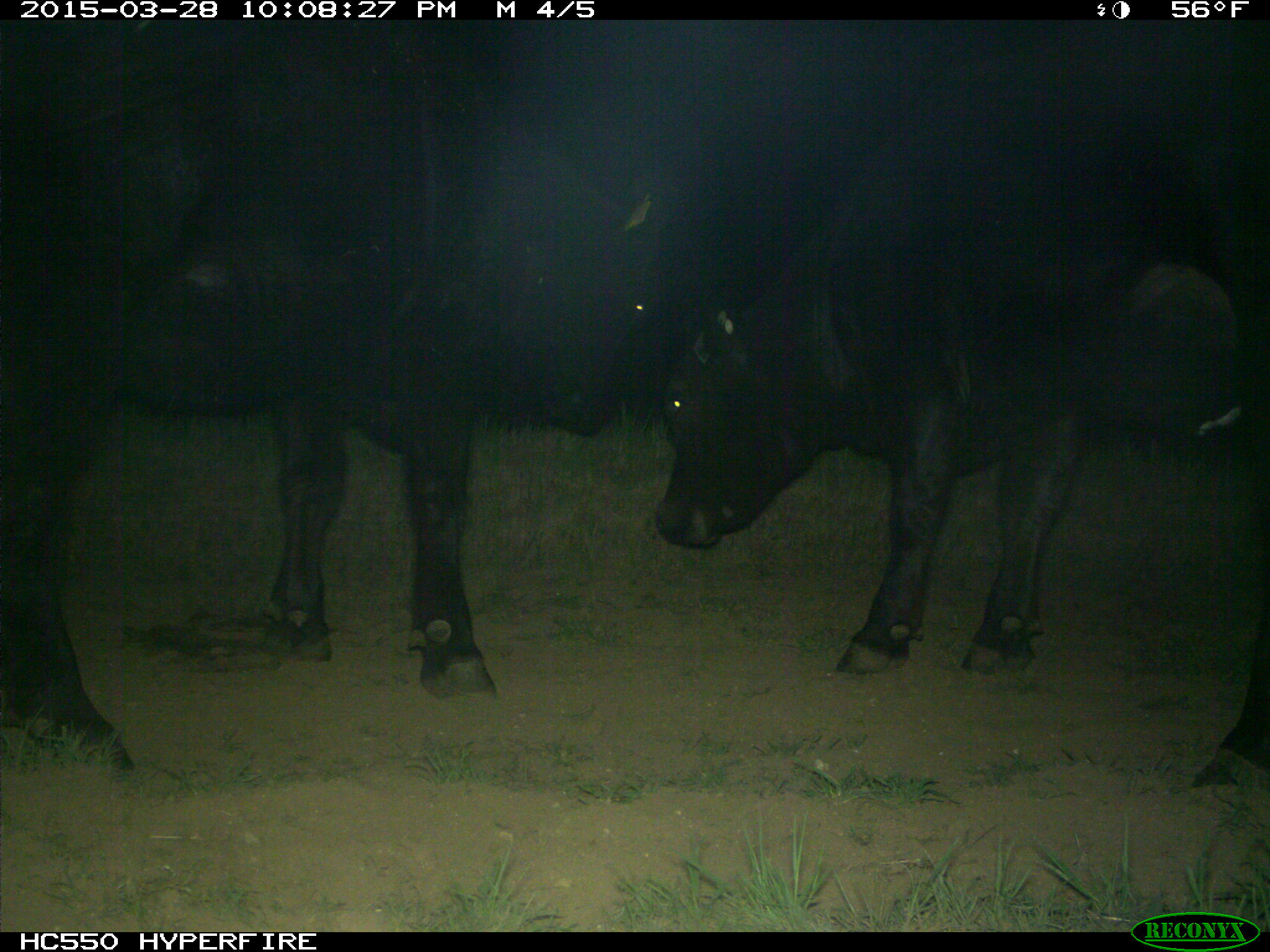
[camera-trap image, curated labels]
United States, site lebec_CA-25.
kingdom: Animalia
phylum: Chordata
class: Mammalia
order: Artiodactyla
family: Bovidae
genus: Bos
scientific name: Bos taurus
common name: domestic cow